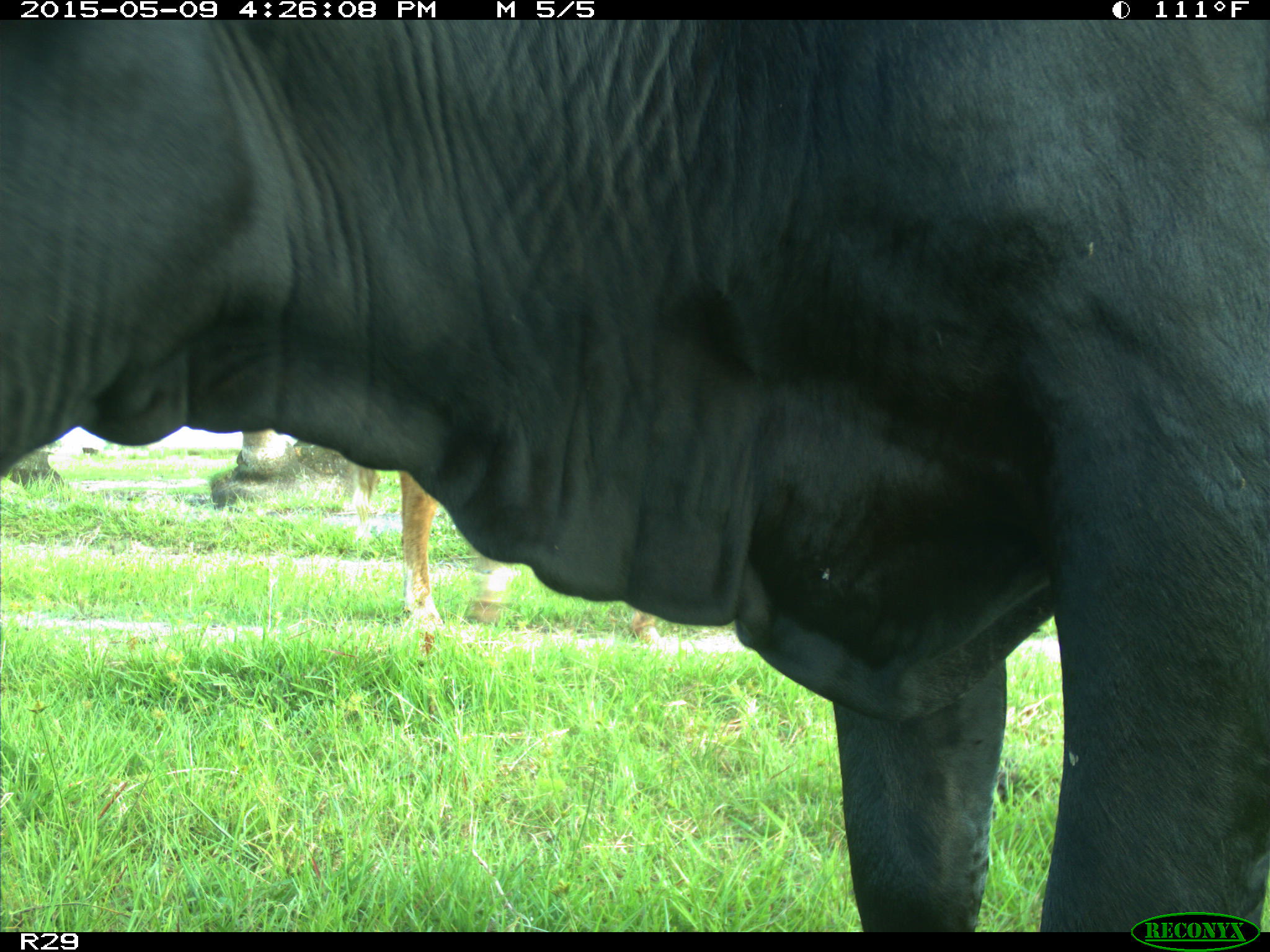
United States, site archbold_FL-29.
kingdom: Animalia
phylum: Chordata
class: Mammalia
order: Artiodactyla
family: Bovidae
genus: Bos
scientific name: Bos taurus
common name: domestic cow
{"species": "Bos taurus (domestic cow)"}